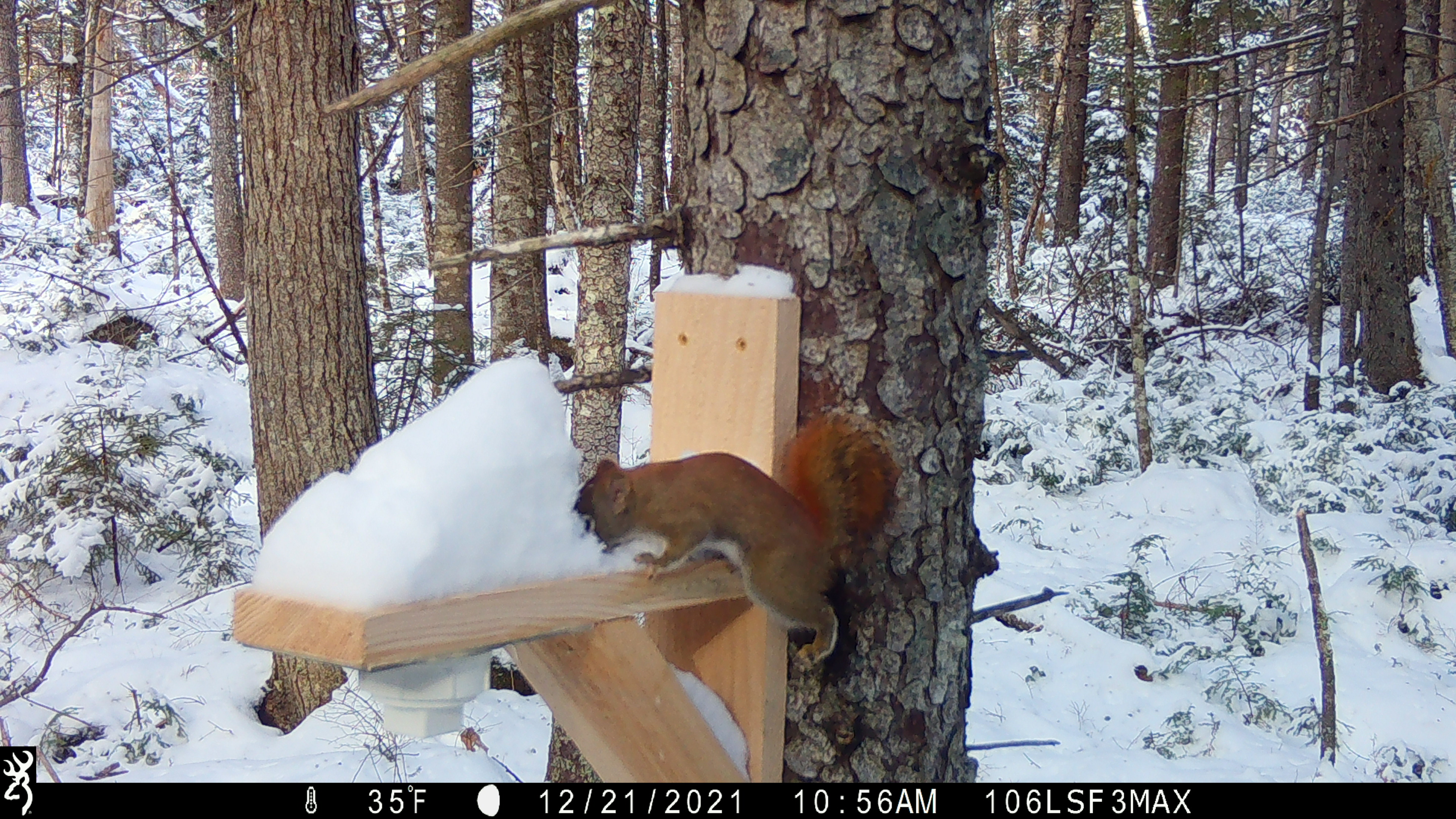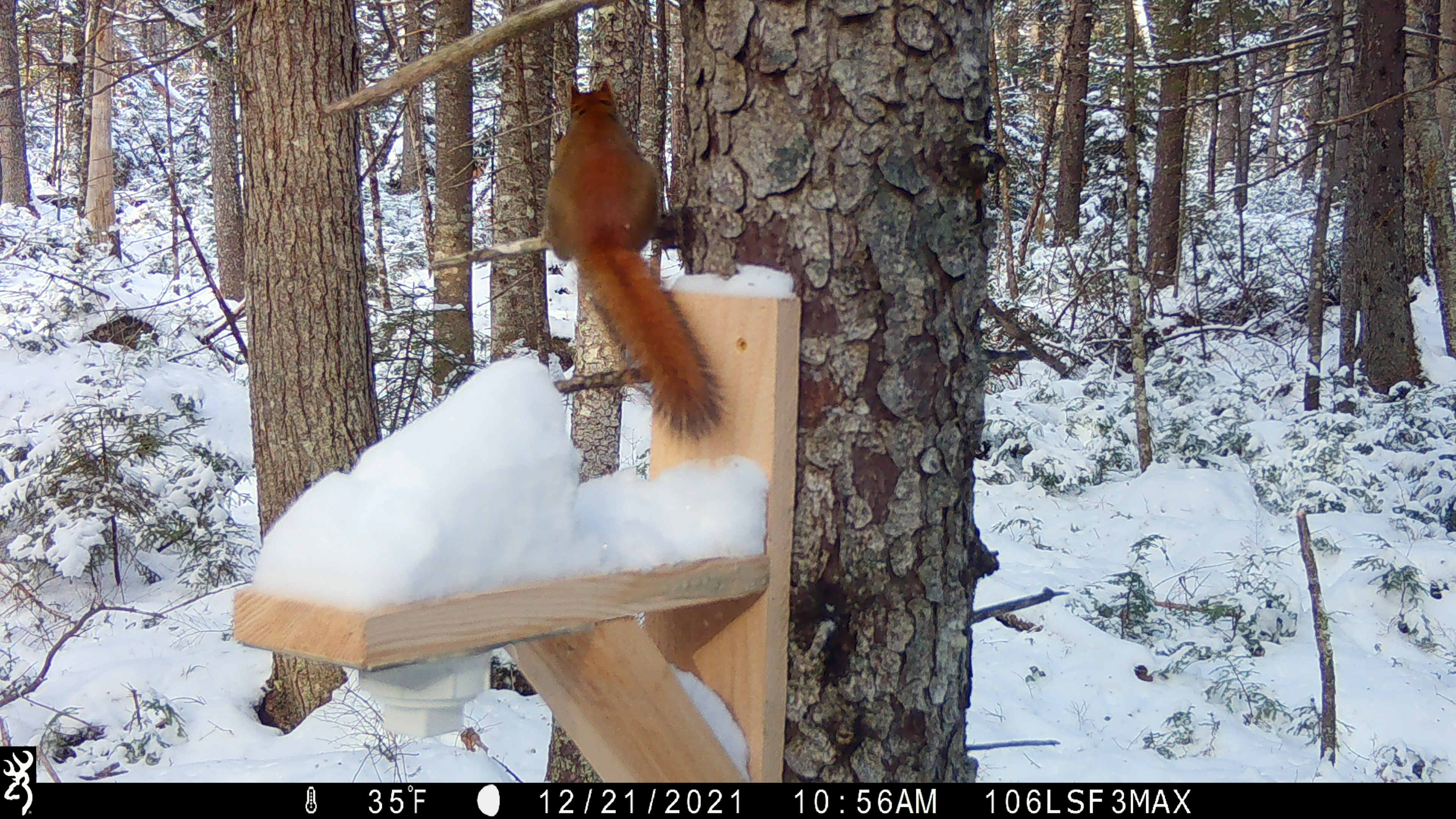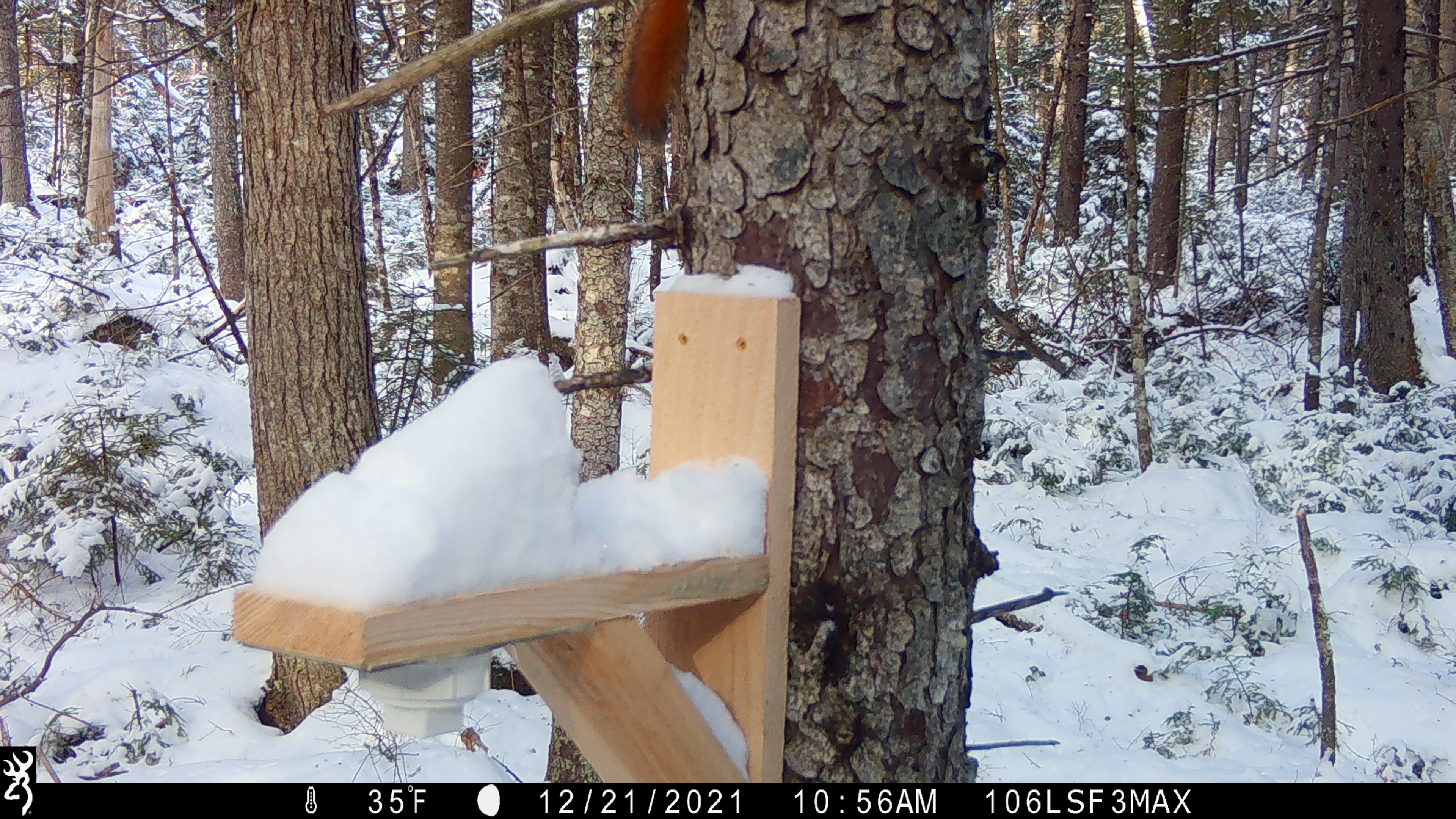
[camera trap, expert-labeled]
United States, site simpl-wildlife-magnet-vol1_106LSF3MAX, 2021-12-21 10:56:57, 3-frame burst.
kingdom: Animalia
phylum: Chordata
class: Mammalia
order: Rodentia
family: Sciuridae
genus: Tamiasciurus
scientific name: Tamiasciurus hudsonicus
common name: red squirrel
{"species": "red squirrel (Tamiasciurus hudsonicus)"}